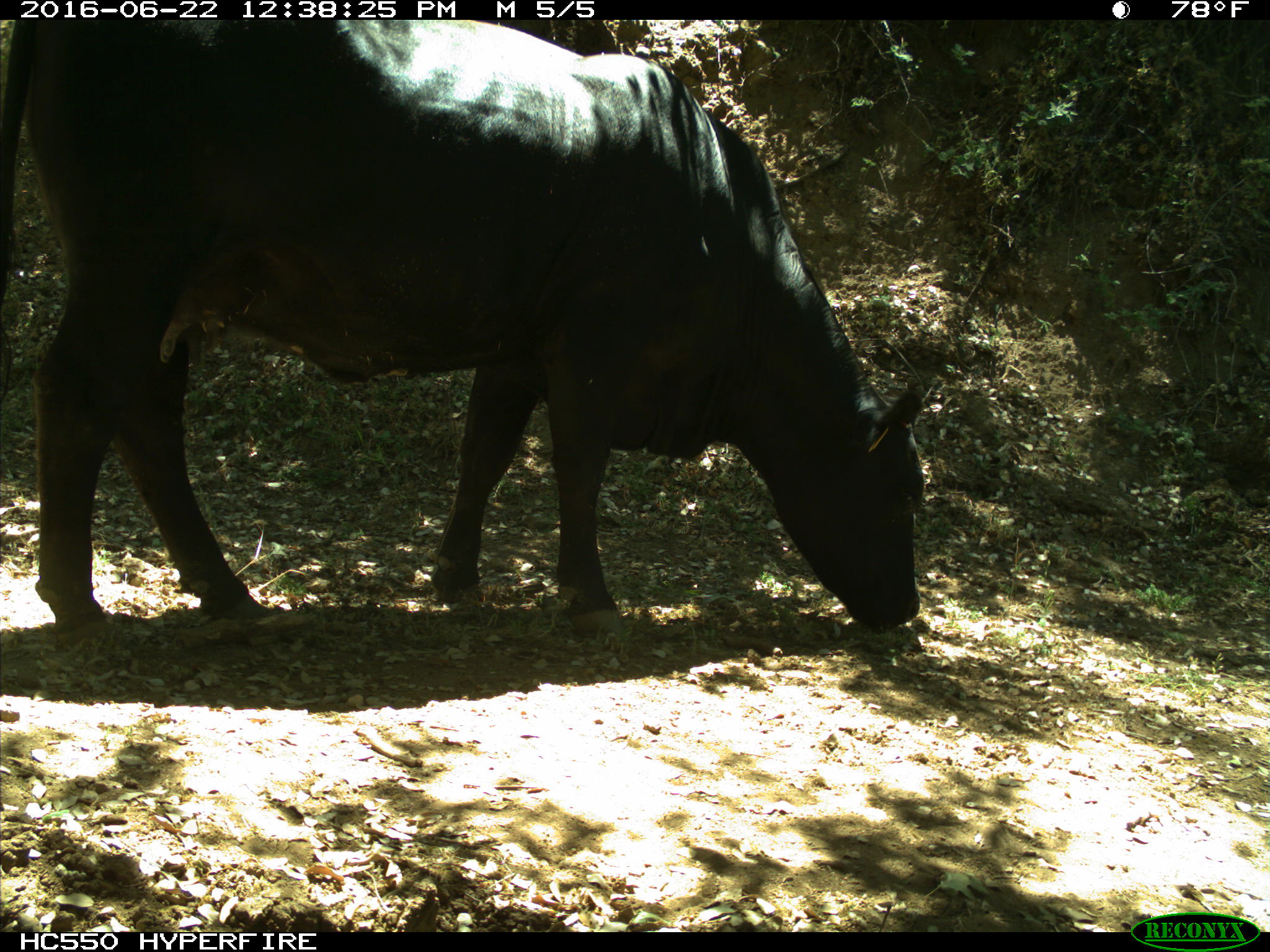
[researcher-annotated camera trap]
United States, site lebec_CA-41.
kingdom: Animalia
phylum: Chordata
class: Mammalia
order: Artiodactyla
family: Bovidae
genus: Bos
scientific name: Bos taurus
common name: domestic cow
Bos taurus (domestic cow).